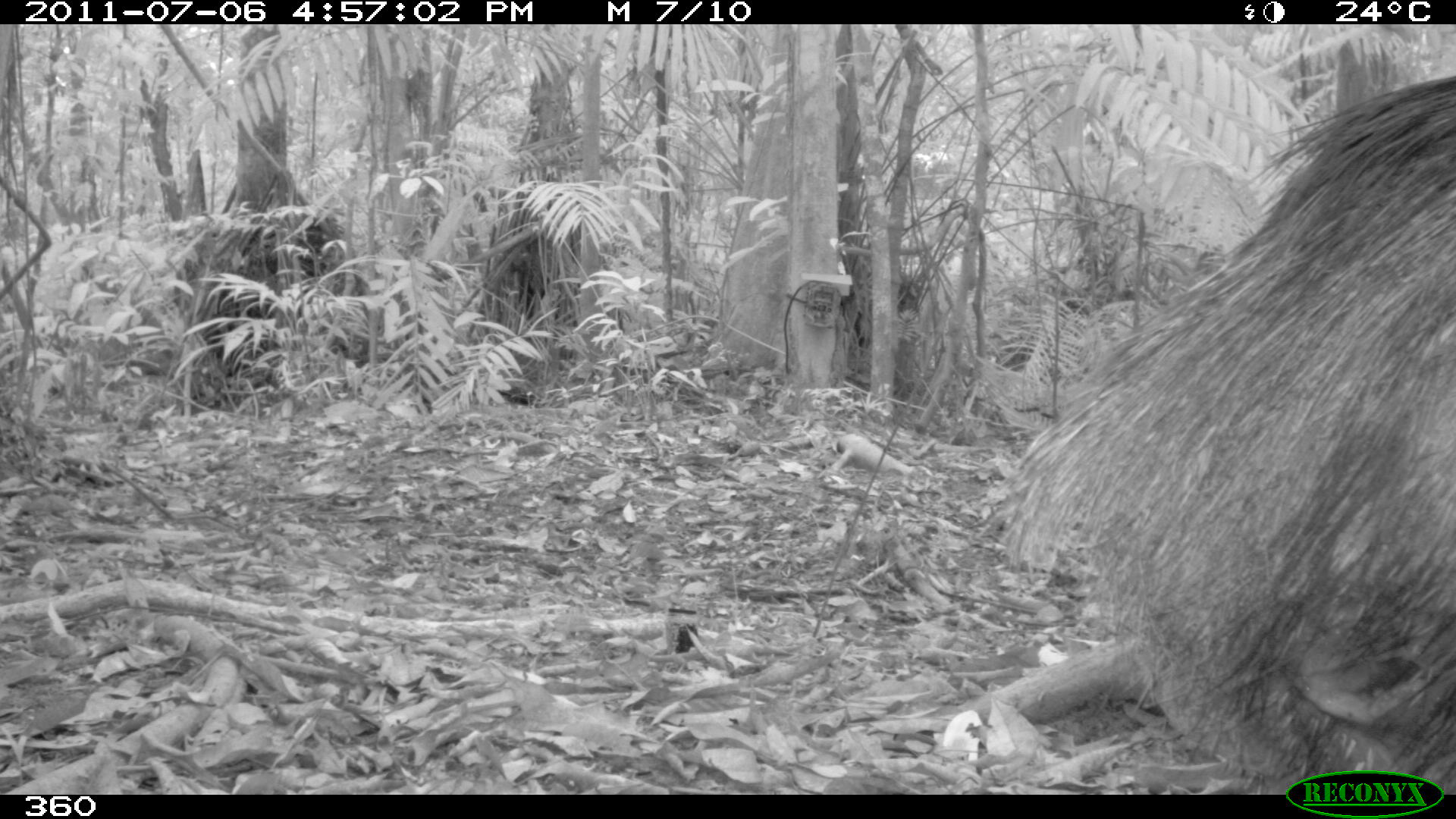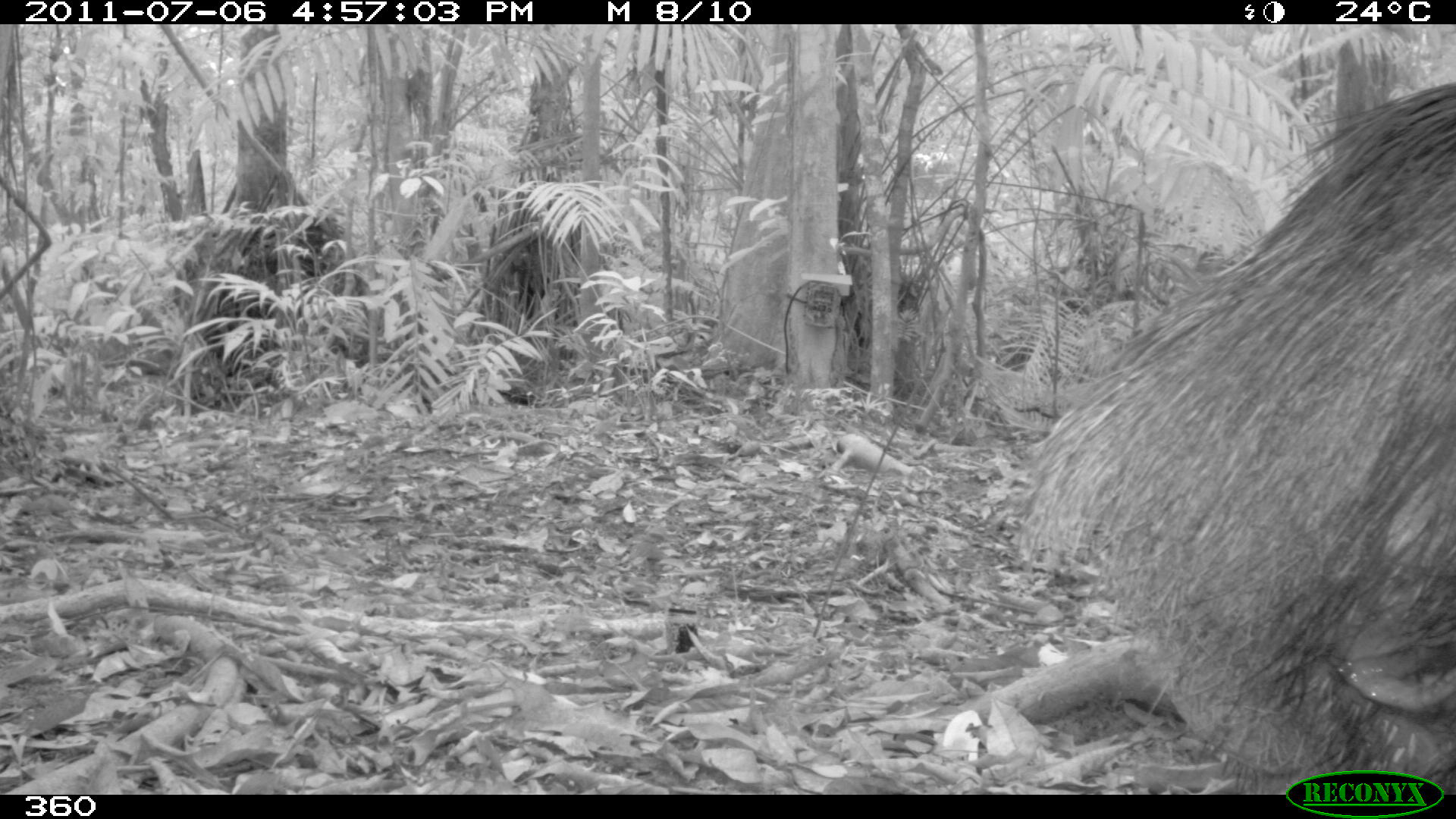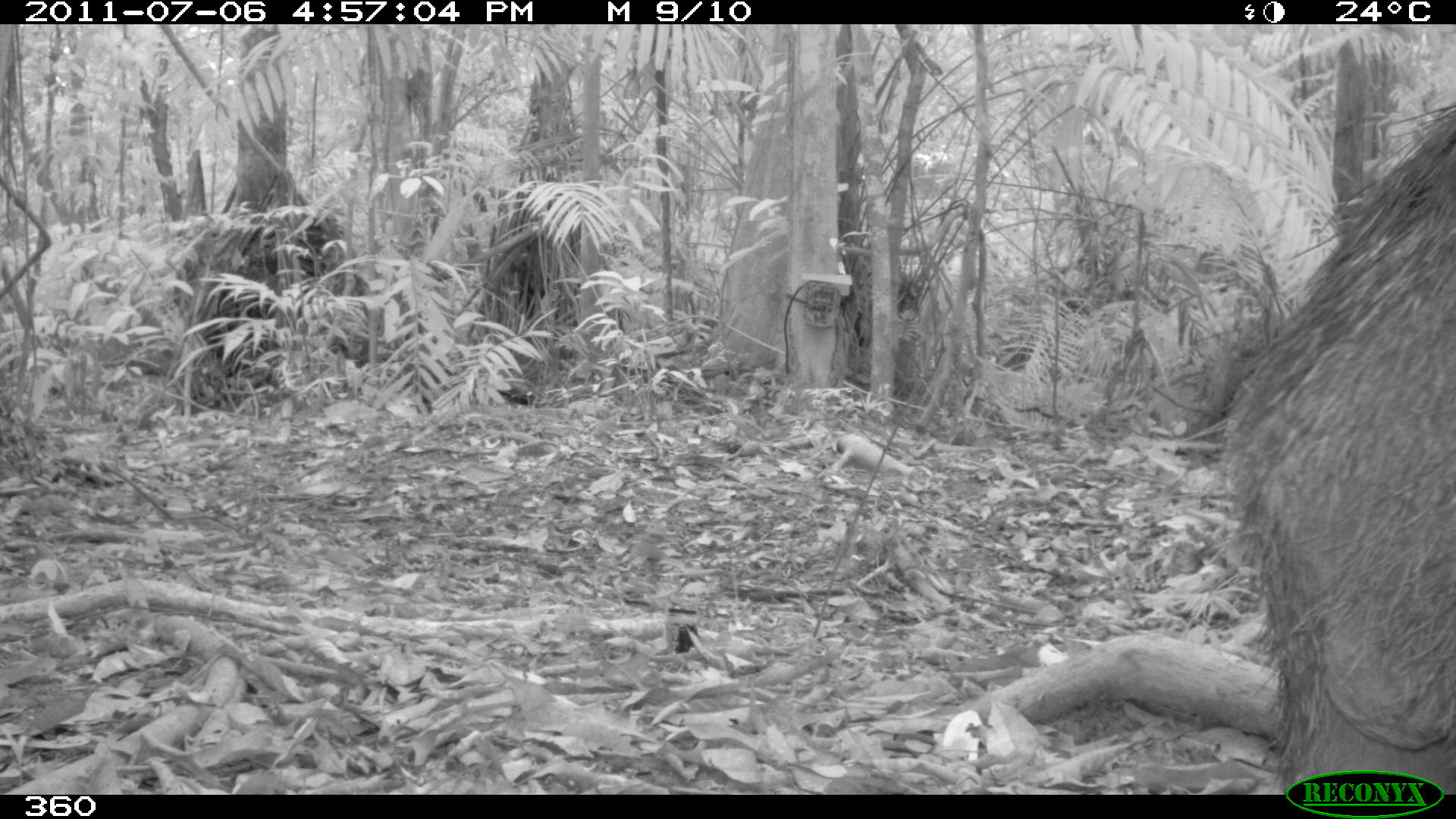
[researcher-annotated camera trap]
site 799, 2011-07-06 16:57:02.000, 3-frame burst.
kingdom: Animalia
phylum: Chordata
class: Mammalia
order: Artiodactyla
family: Tayassuidae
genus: Tayassu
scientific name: Tayassu pecari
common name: white-lipped peccary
Tayassu pecari (white-lipped peccary).